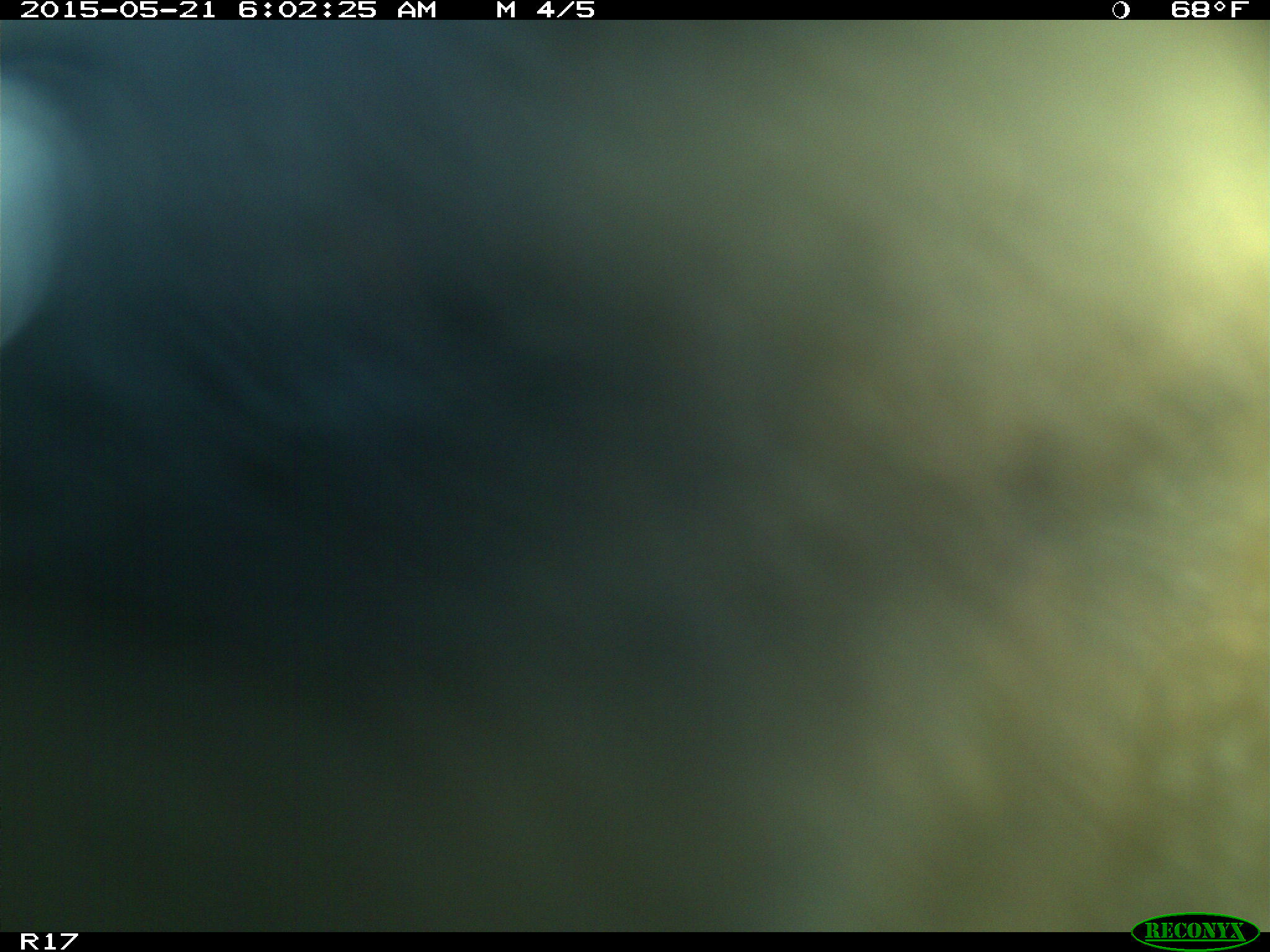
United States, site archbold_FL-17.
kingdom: Animalia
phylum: Chordata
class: Mammalia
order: Artiodactyla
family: Bovidae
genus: Bos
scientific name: Bos taurus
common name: domestic cow